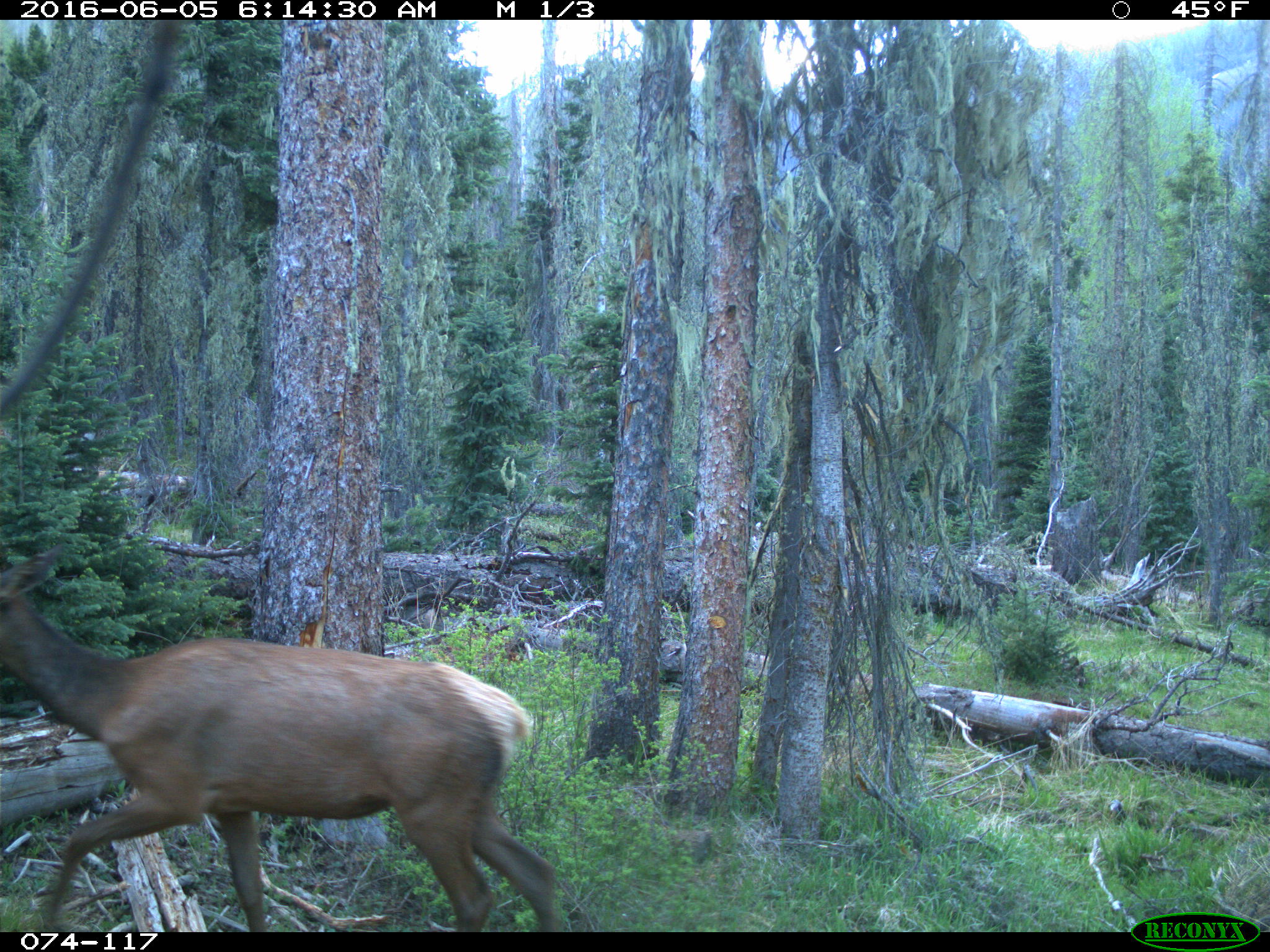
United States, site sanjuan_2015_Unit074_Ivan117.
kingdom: Animalia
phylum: Chordata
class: Mammalia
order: Artiodactyla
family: Cervidae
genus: Cervus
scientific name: Cervus elaphus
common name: red deer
Cervus elaphus (red deer).